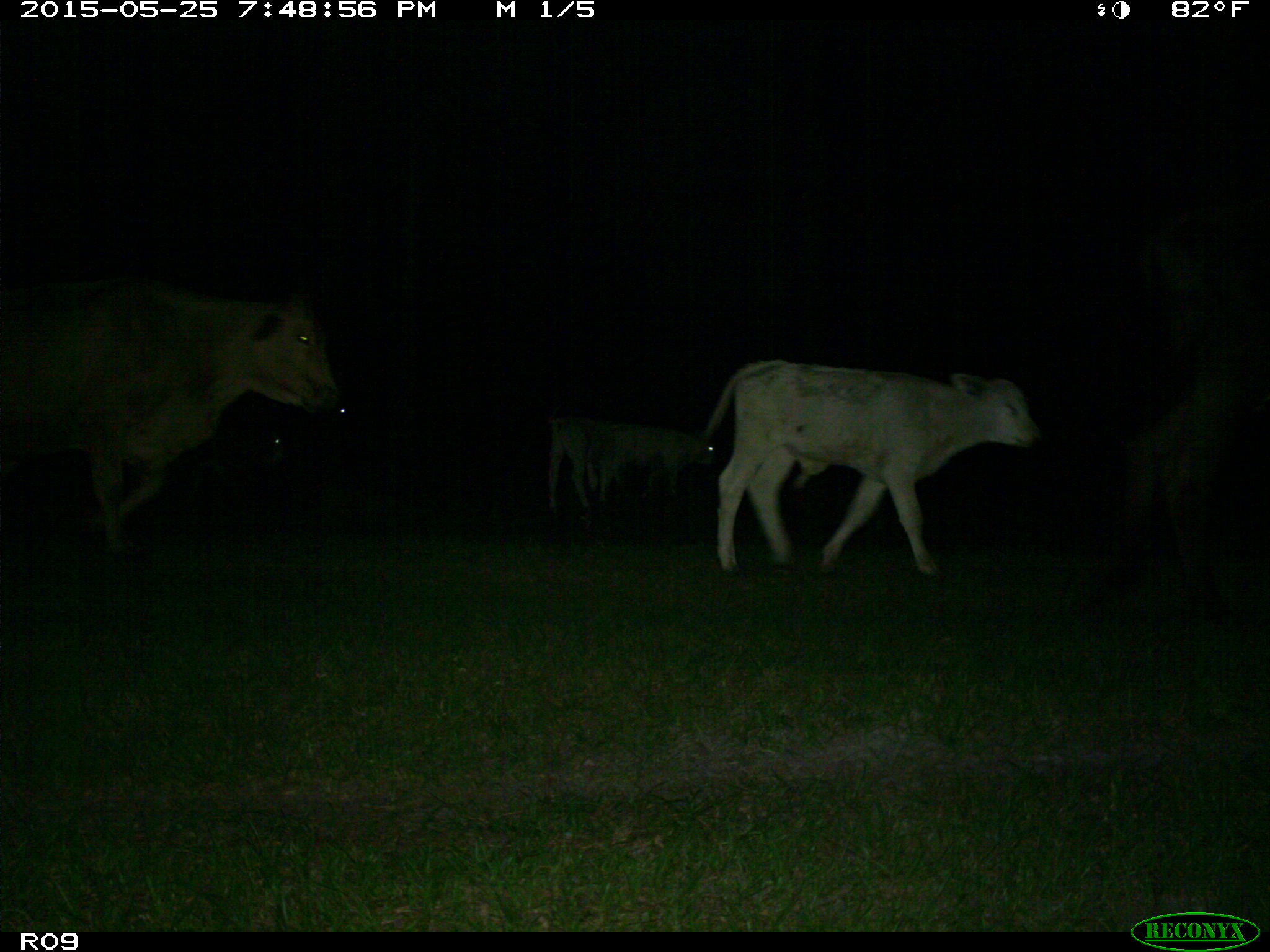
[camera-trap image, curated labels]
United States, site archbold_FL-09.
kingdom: Animalia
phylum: Chordata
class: Mammalia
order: Artiodactyla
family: Bovidae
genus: Bos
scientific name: Bos taurus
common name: domestic cow